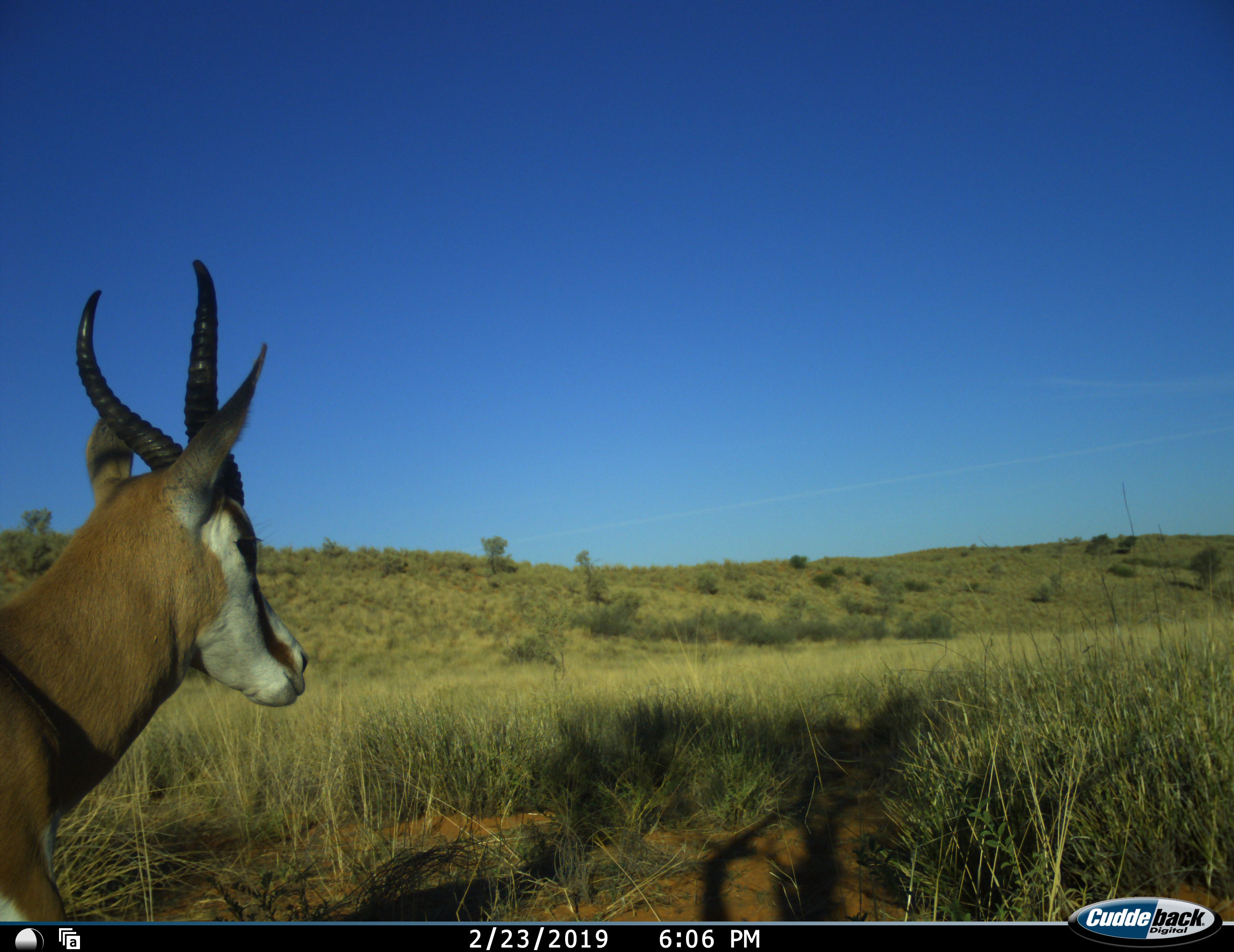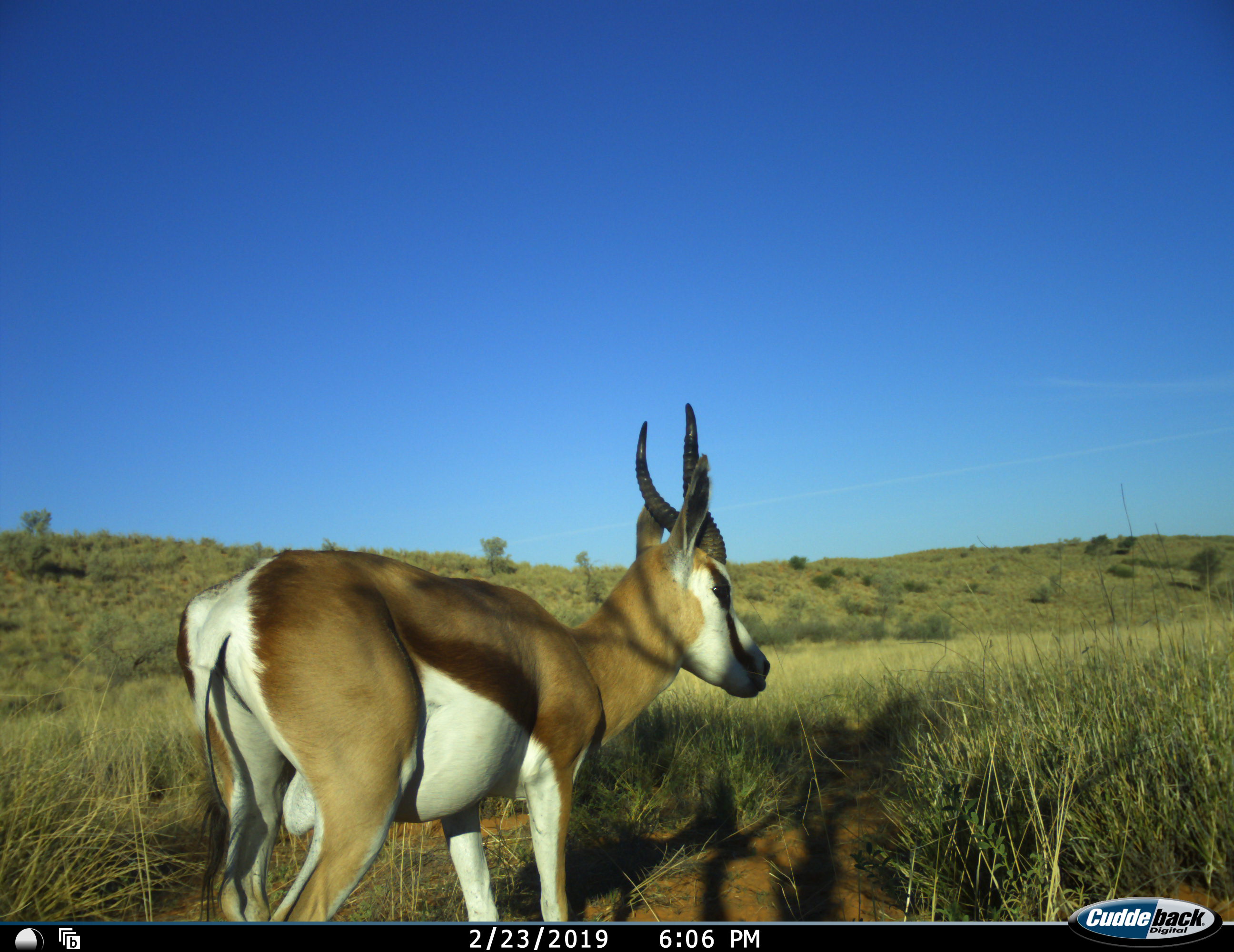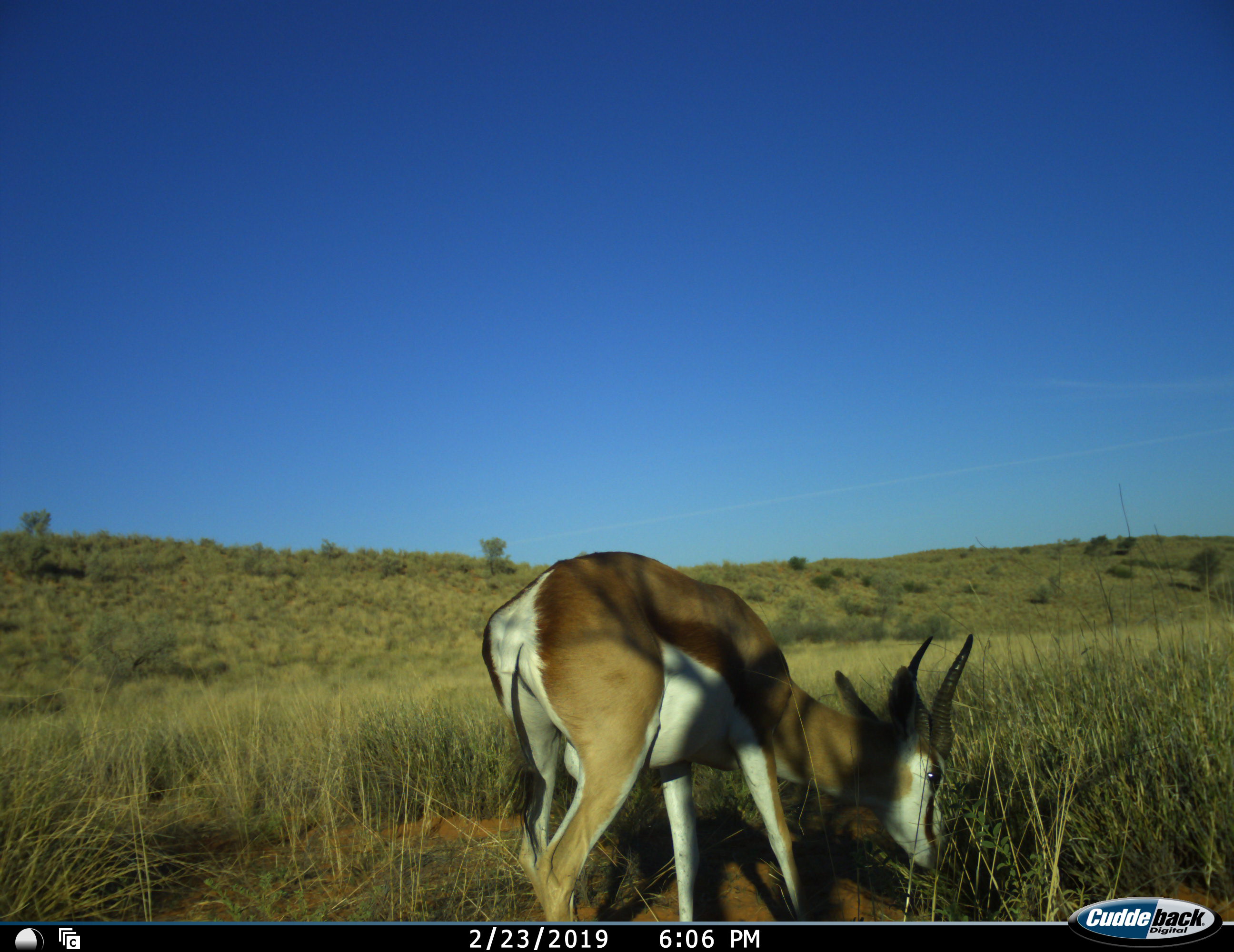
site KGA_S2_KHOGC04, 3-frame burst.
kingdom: Animalia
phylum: Chordata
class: Mammalia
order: Artiodactyla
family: Bovidae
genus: Antidorcas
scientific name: Antidorcas marsupialis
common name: springbok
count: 1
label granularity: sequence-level